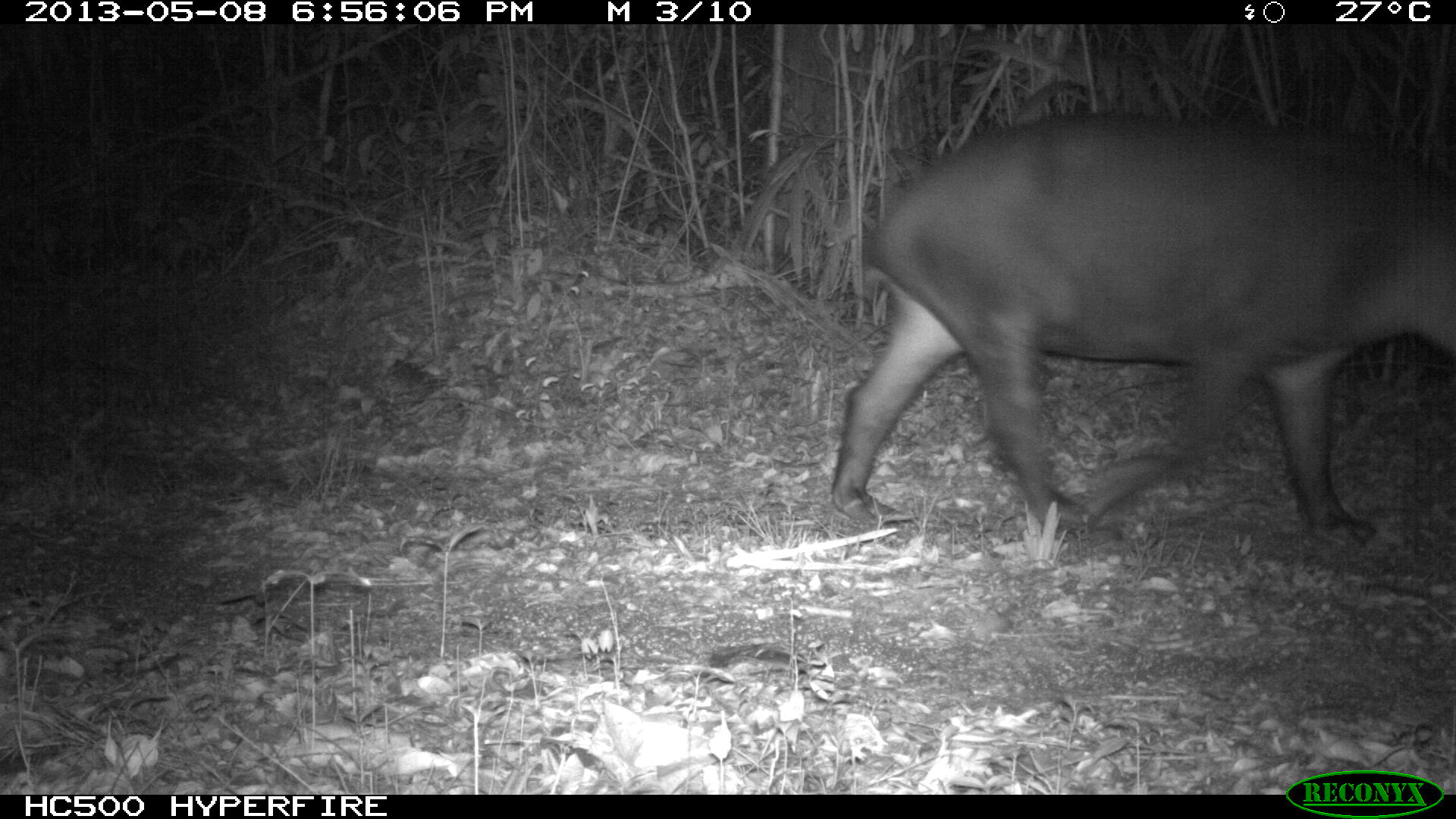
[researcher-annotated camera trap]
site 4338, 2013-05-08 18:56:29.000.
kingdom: Animalia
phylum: Chordata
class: Mammalia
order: Perissodactyla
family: Tapiridae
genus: Tapirus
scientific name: Tapirus bairdii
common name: baird's tapir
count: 1